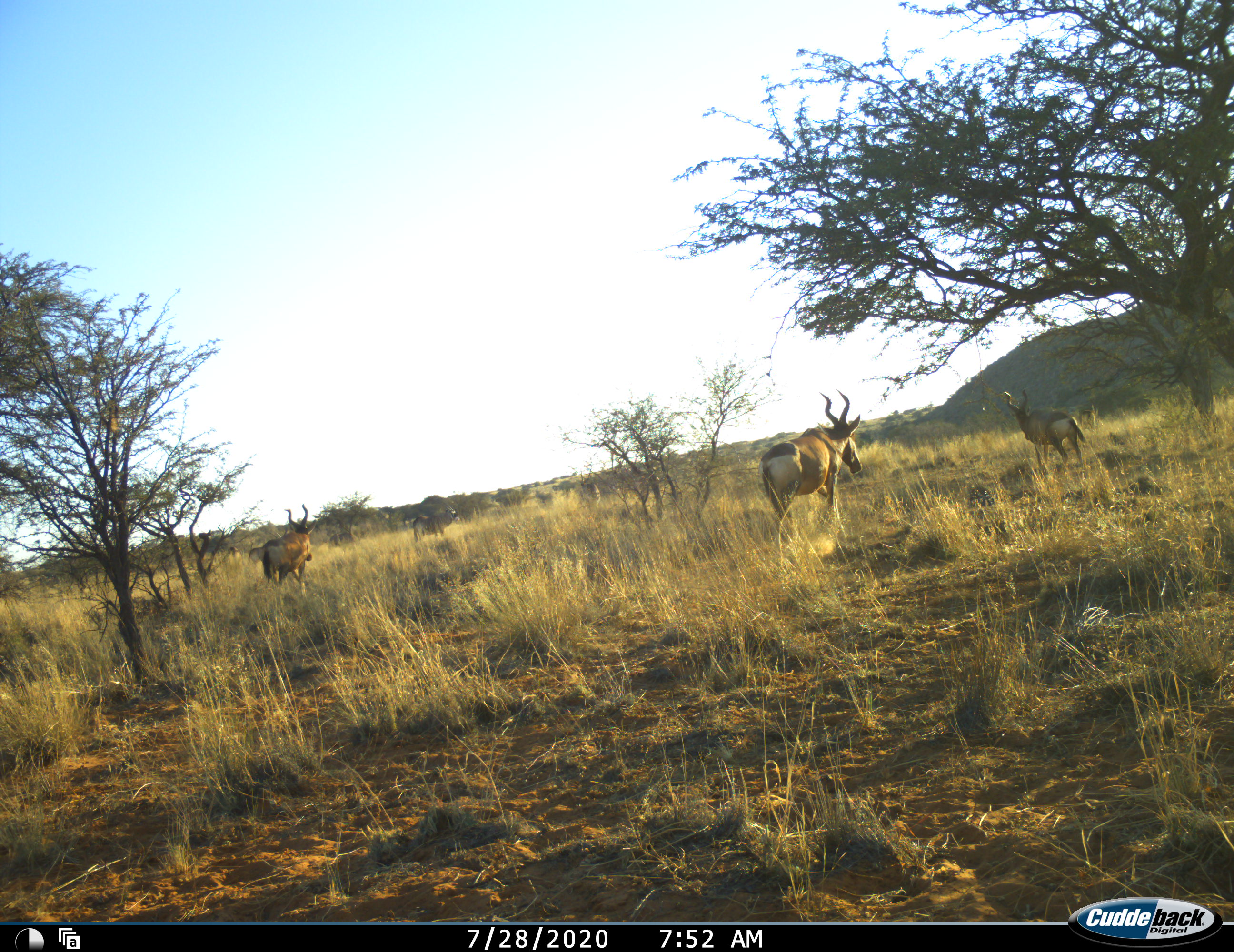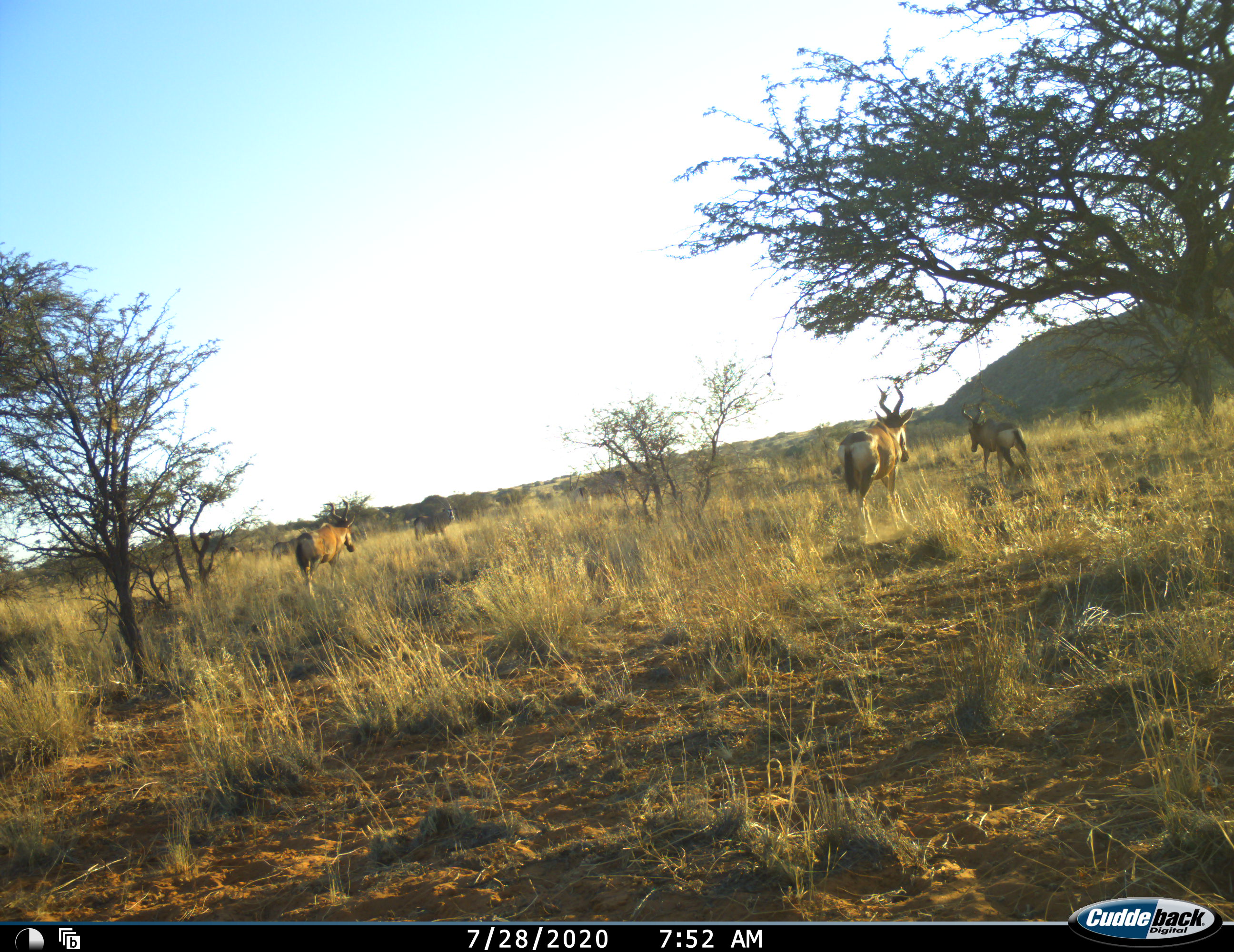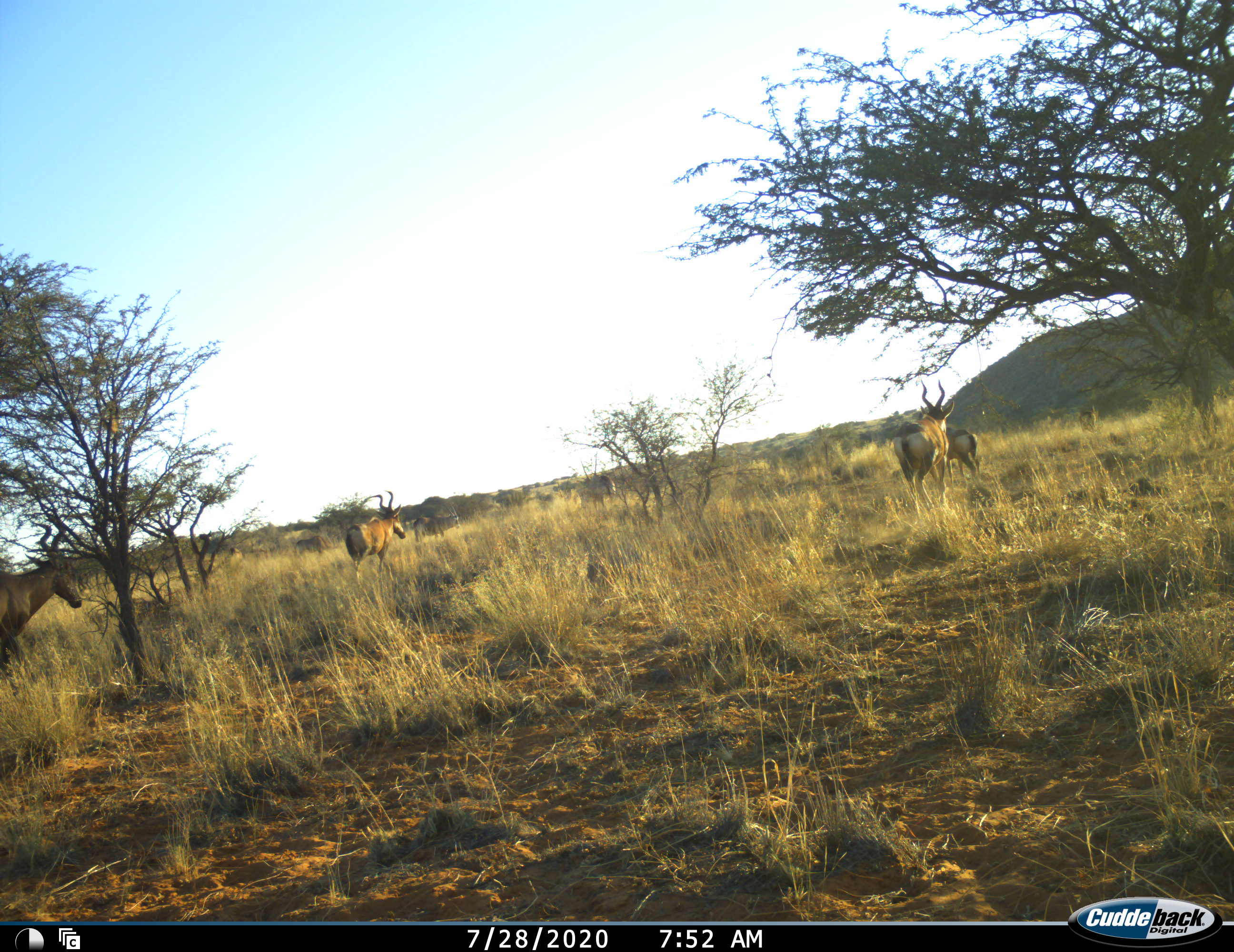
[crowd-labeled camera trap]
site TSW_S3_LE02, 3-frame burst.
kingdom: Animalia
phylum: Chordata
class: Mammalia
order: Artiodactyla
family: Bovidae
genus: Alcelaphus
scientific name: Alcelaphus buselaphus caama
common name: red hartebeest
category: hartebeestred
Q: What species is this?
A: Hartebeestred (red hartebeest) (Alcelaphus buselaphus caama).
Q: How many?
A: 5.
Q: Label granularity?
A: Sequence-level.